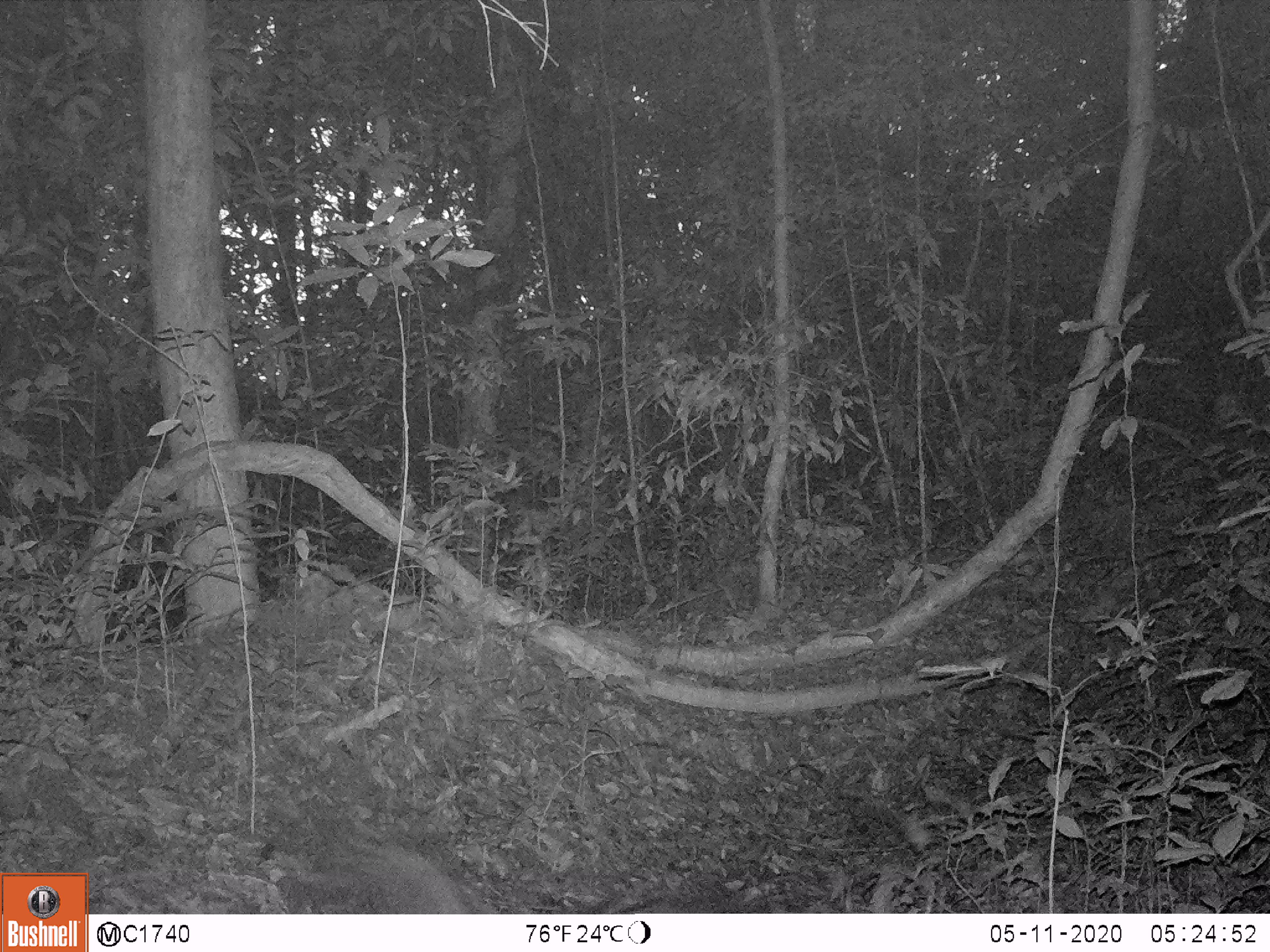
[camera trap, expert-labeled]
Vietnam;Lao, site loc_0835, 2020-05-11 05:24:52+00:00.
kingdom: Animalia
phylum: Chordata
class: Aves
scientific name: Aves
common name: bird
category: unidentified bird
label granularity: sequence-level